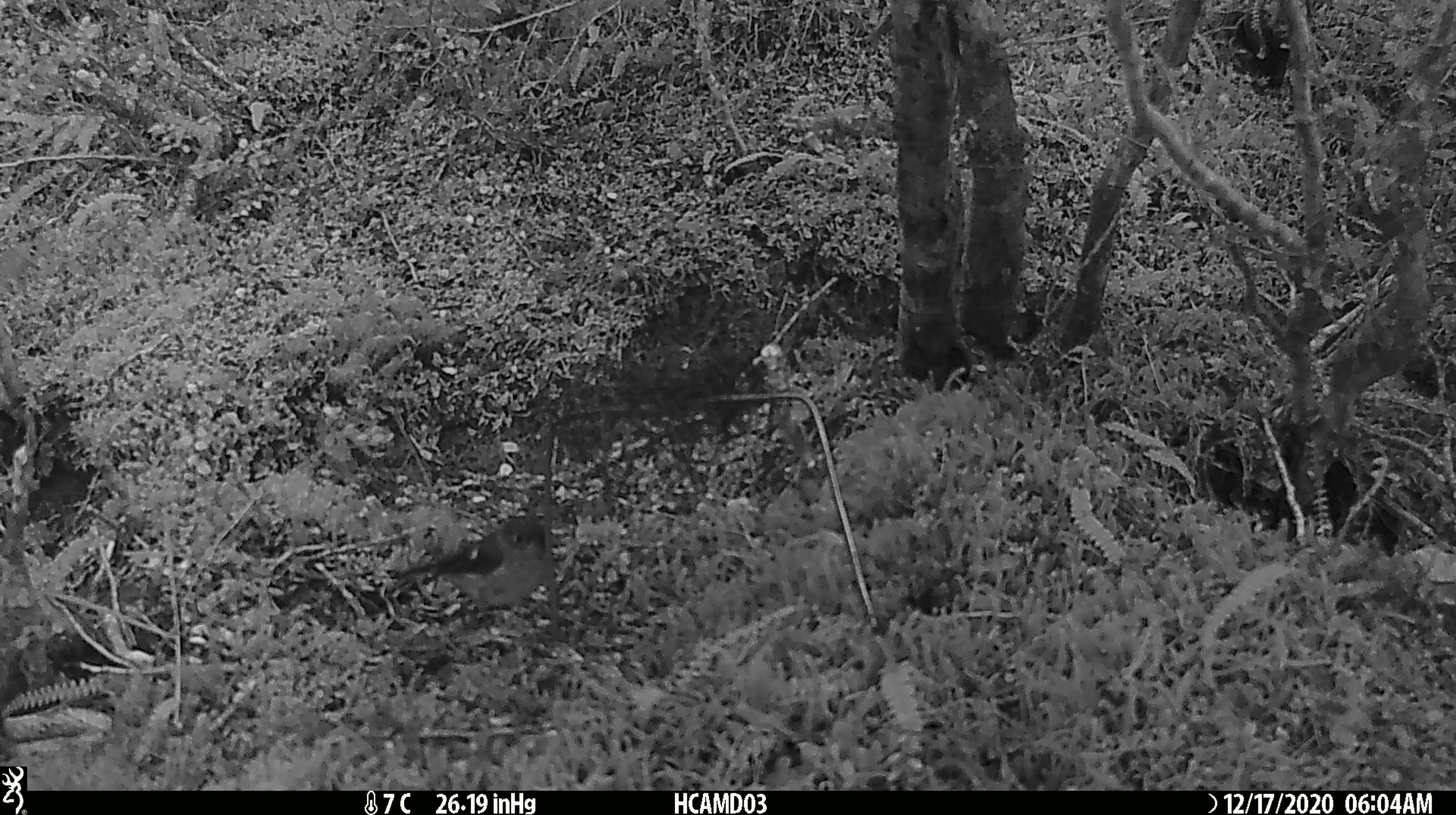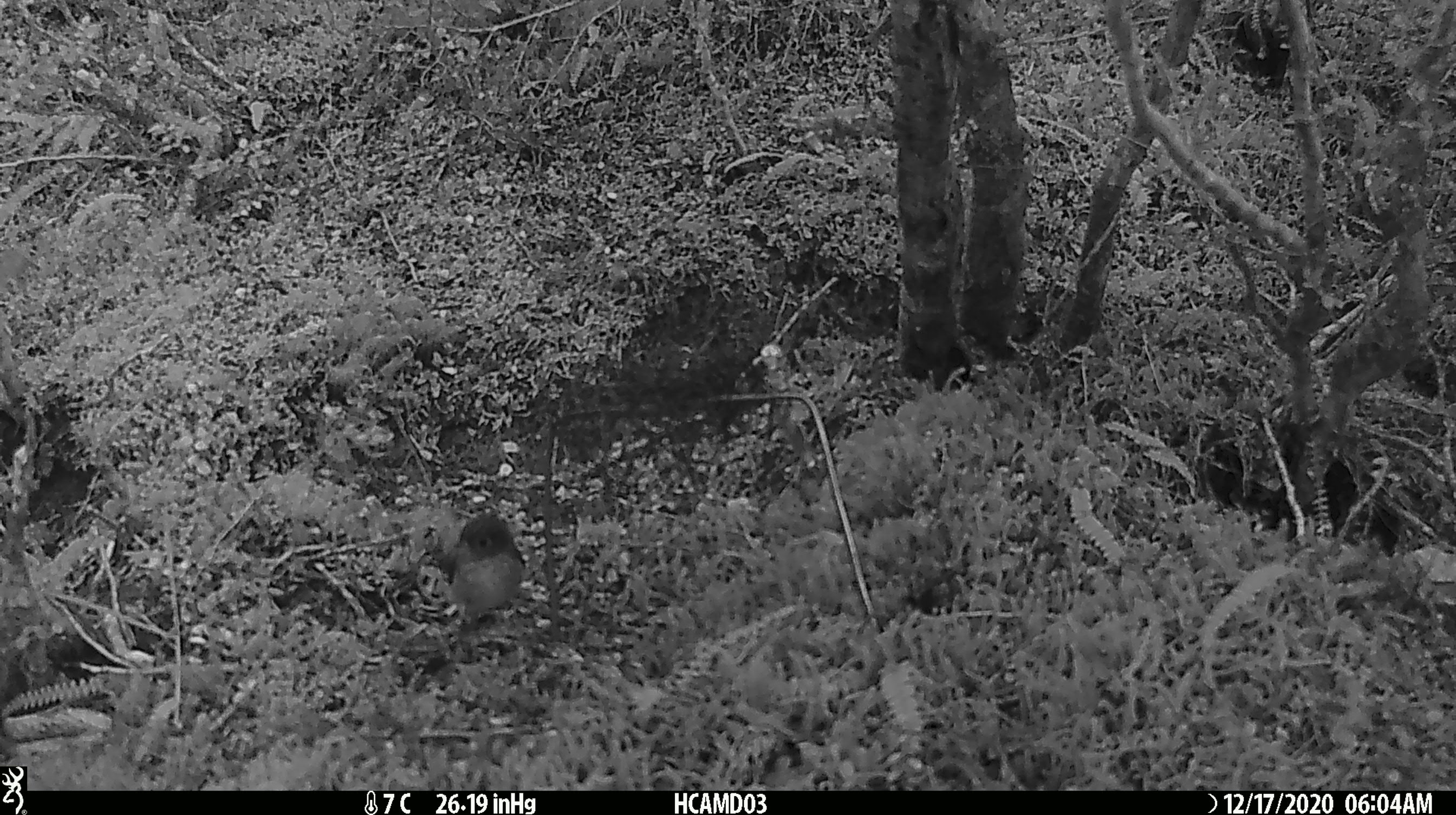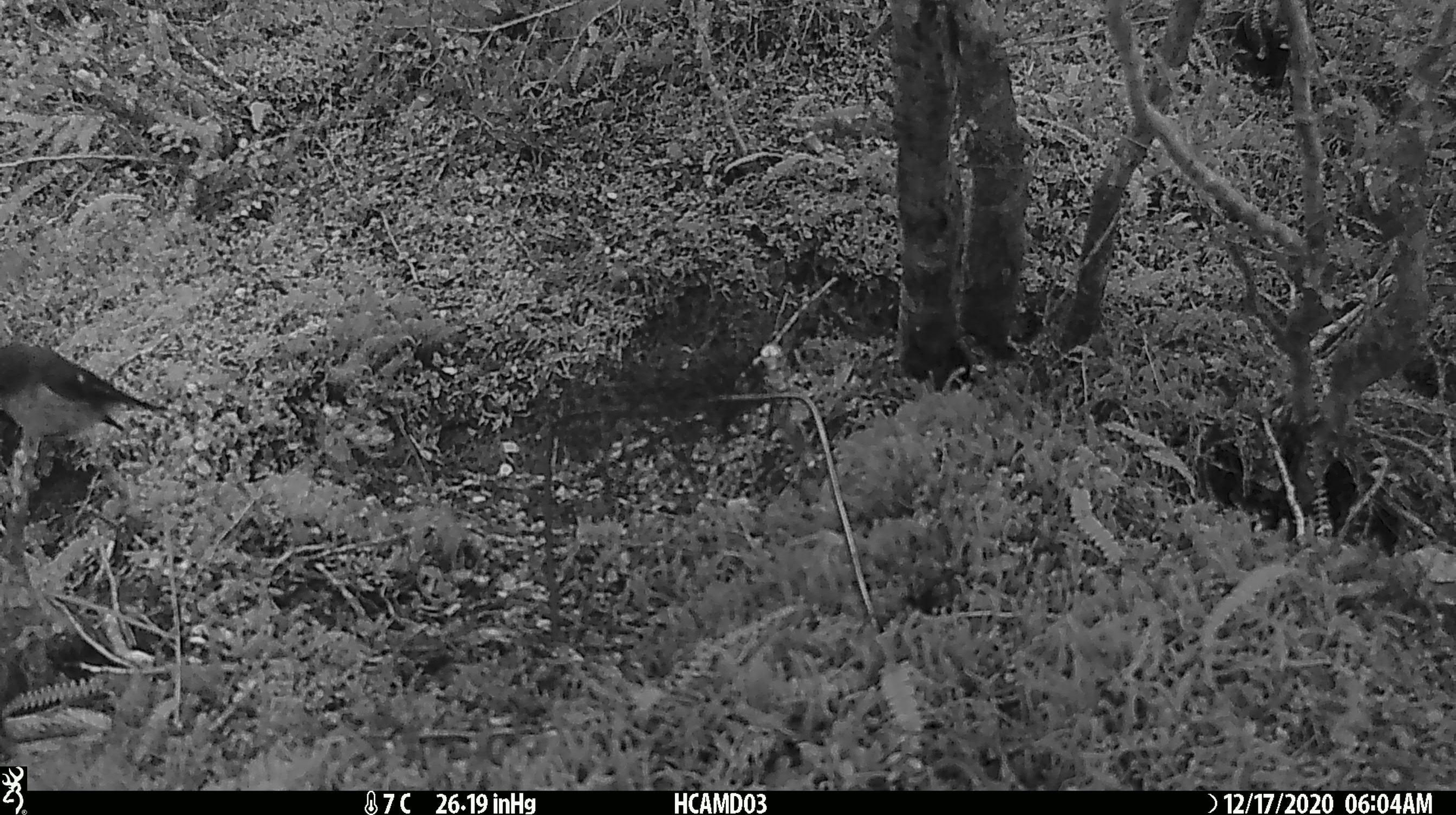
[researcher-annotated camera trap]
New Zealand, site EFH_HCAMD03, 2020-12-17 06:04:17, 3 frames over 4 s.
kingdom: Animalia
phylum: Chordata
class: Aves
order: Passeriformes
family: Petroicidae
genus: Petroica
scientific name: Petroica macrocephala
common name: tomtit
Tomtit (Petroica macrocephala).